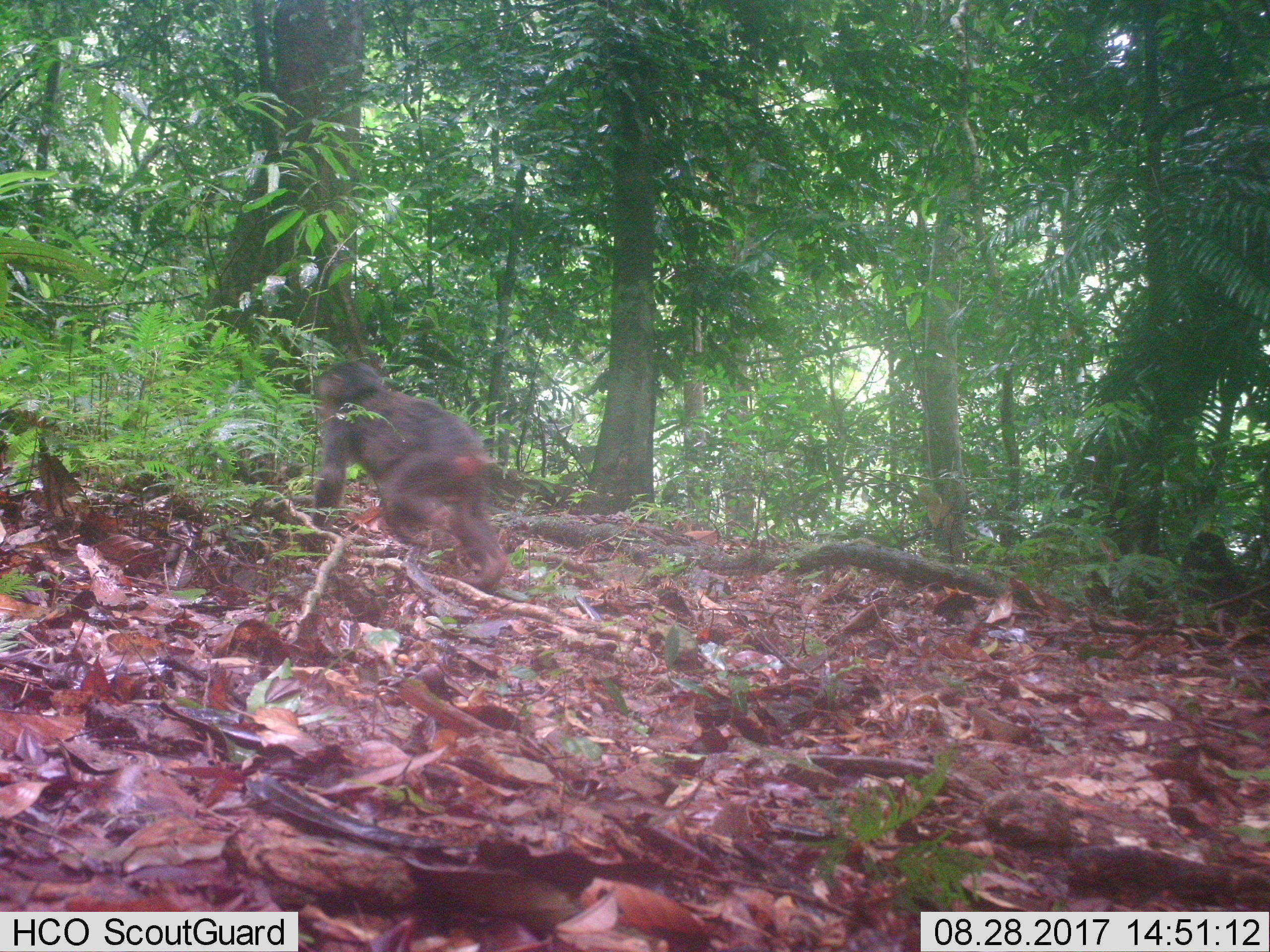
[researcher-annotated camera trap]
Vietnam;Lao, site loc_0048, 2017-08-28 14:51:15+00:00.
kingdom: Animalia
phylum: Chordata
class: Mammalia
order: Primates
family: Cercopithecidae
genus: Macaca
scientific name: Macaca arctoides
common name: stump-tailed macaque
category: stump tailed macaque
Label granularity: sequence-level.